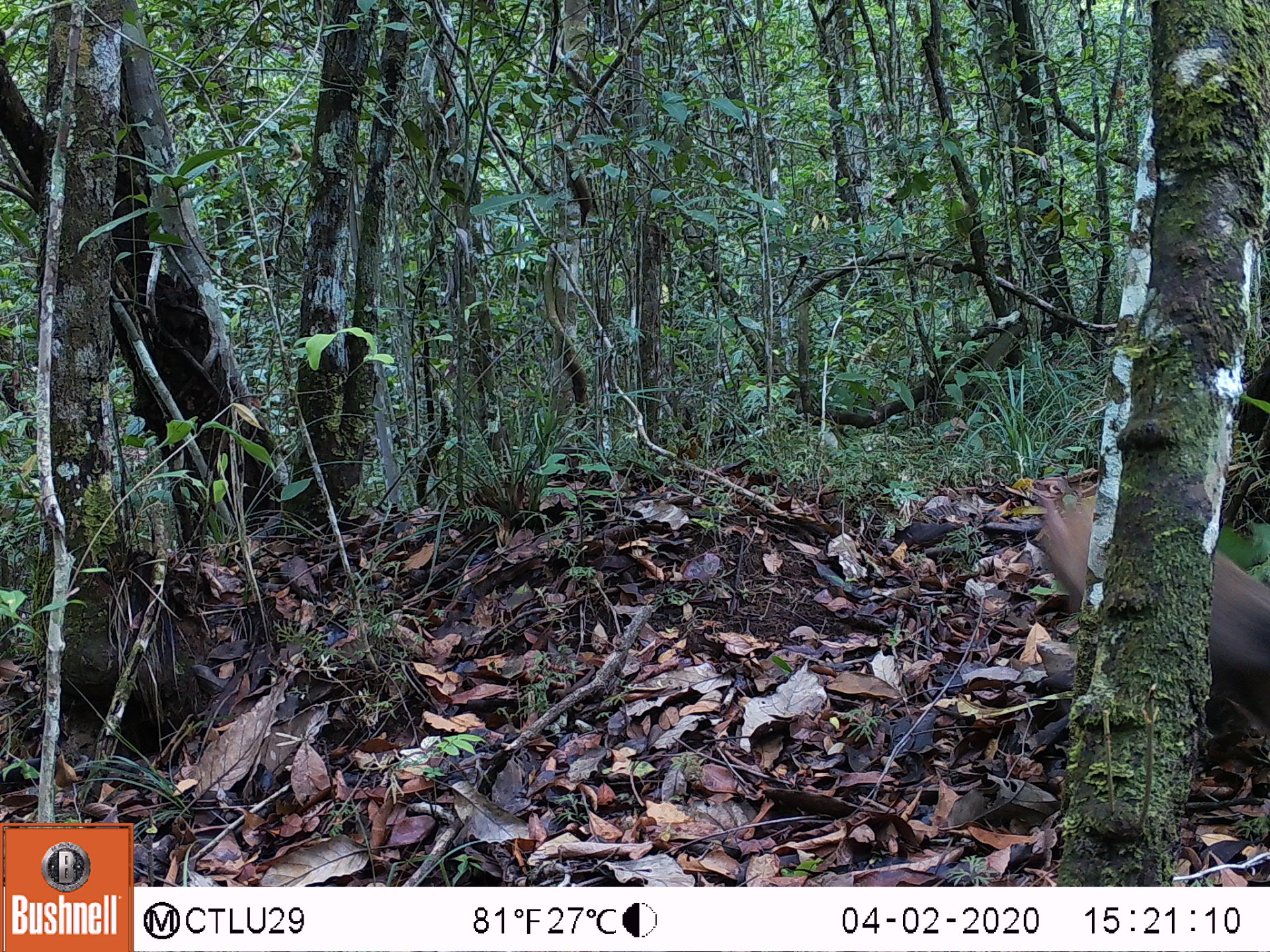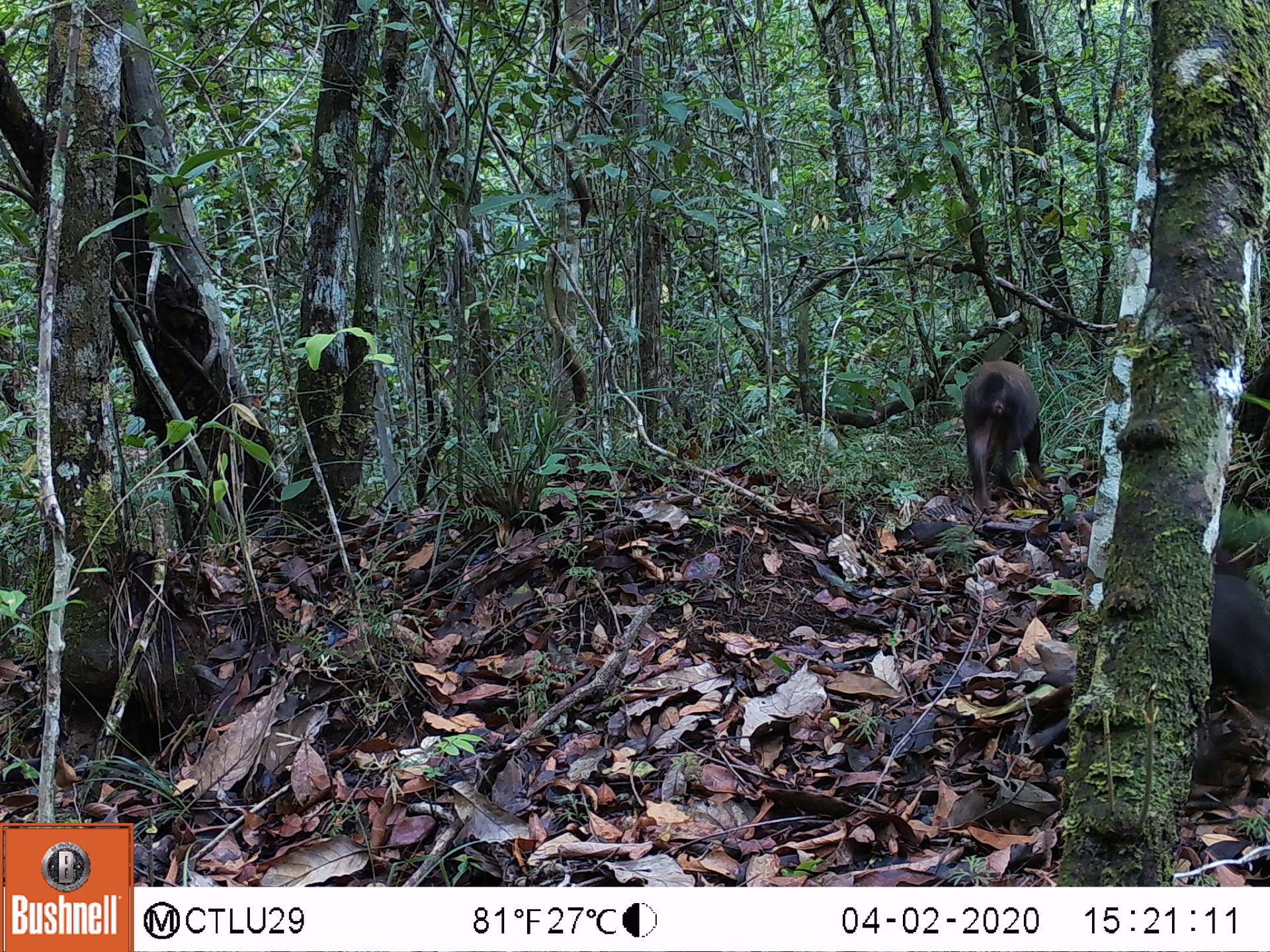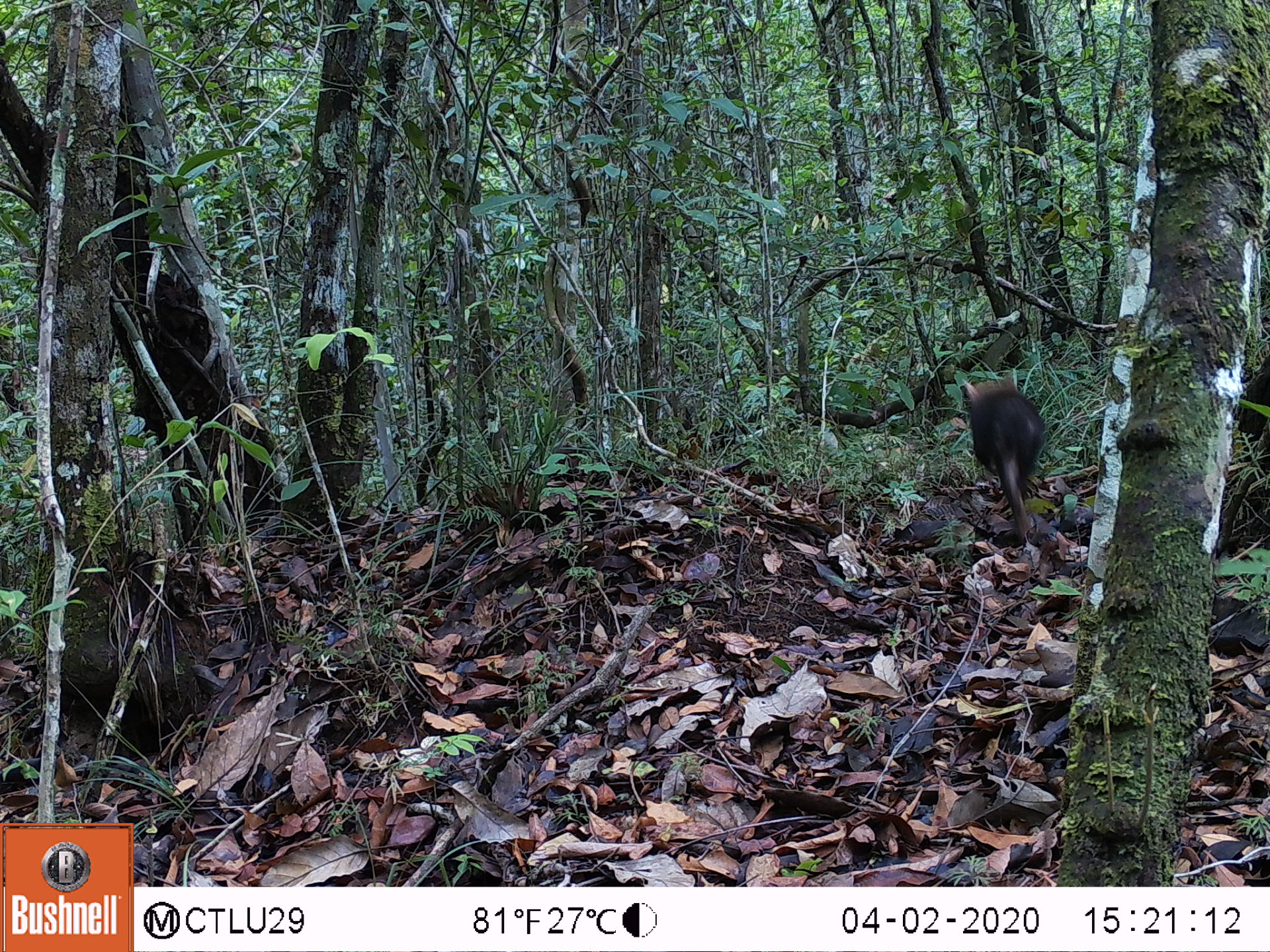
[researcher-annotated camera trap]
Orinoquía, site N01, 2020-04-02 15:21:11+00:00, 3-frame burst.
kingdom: Animalia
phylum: Chordata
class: Mammalia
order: Carnivora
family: Canidae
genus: Speothos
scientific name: Speothos venaticus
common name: bush dog